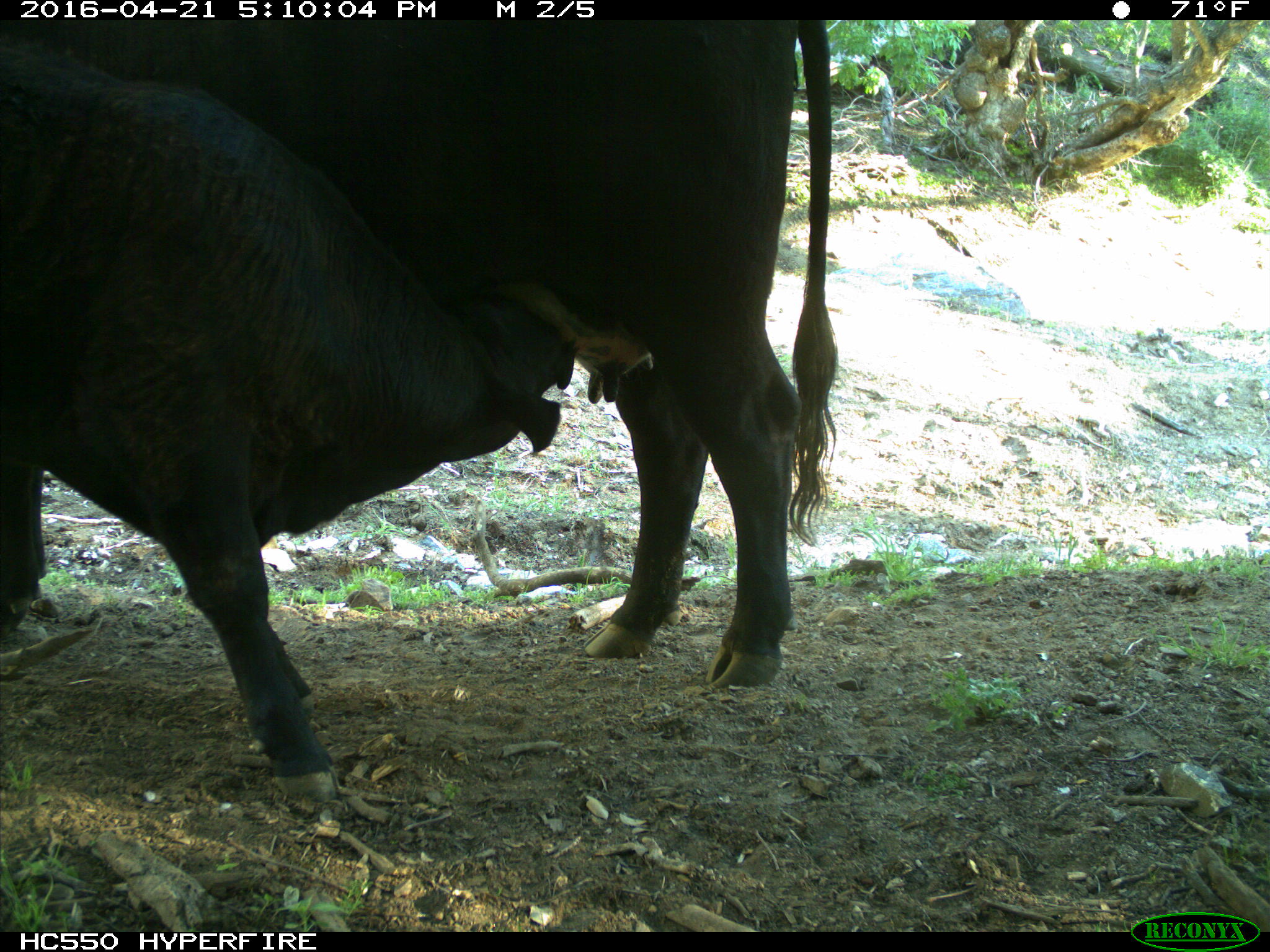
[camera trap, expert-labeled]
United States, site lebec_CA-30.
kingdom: Animalia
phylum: Chordata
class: Mammalia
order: Artiodactyla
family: Bovidae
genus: Bos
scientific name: Bos taurus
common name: domestic cow